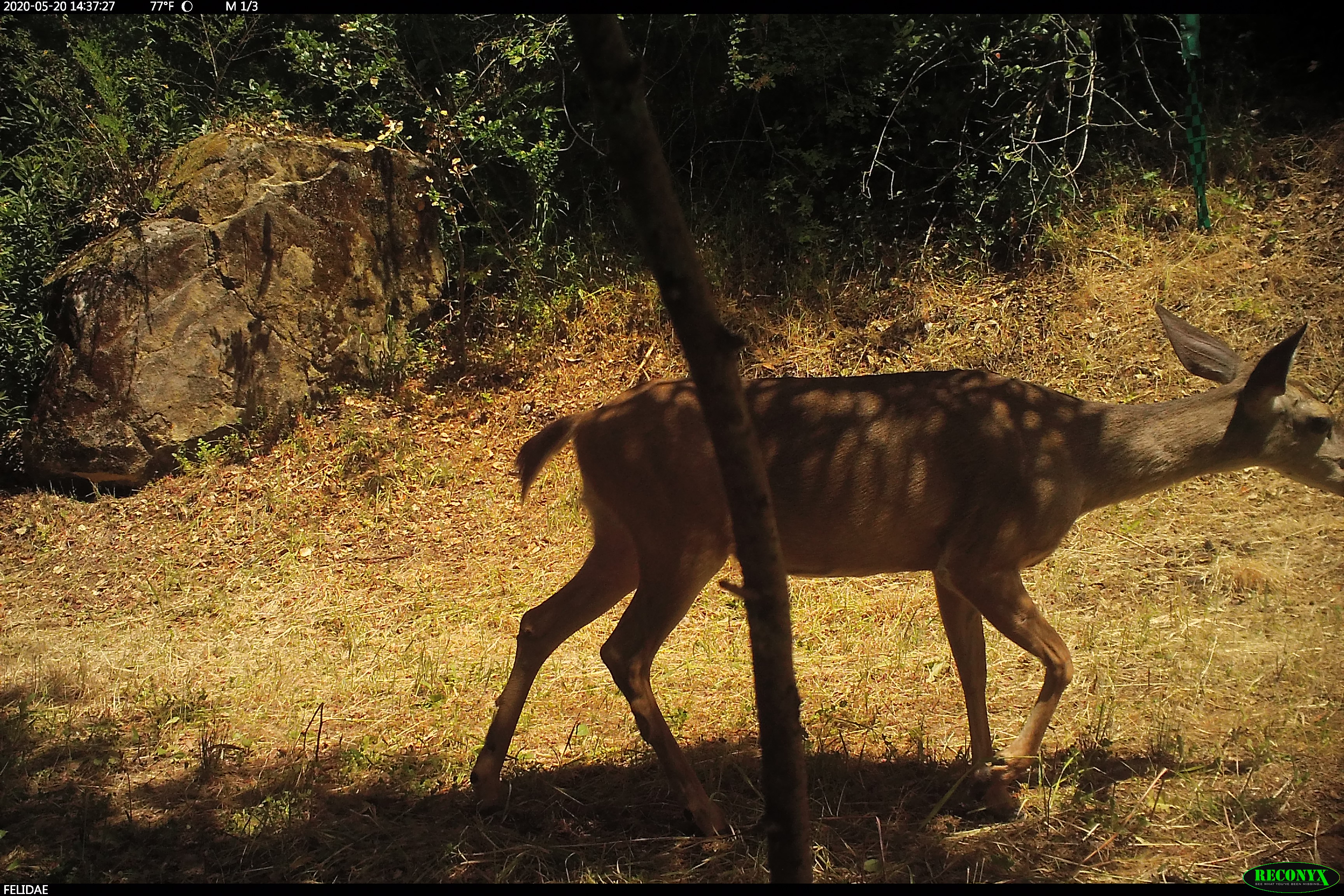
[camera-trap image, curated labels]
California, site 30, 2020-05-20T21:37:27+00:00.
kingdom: Animalia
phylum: Chordata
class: Mammalia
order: Artiodactyla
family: Cervidae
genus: Odocoileus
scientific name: Odocoileus hemionus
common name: mule deer